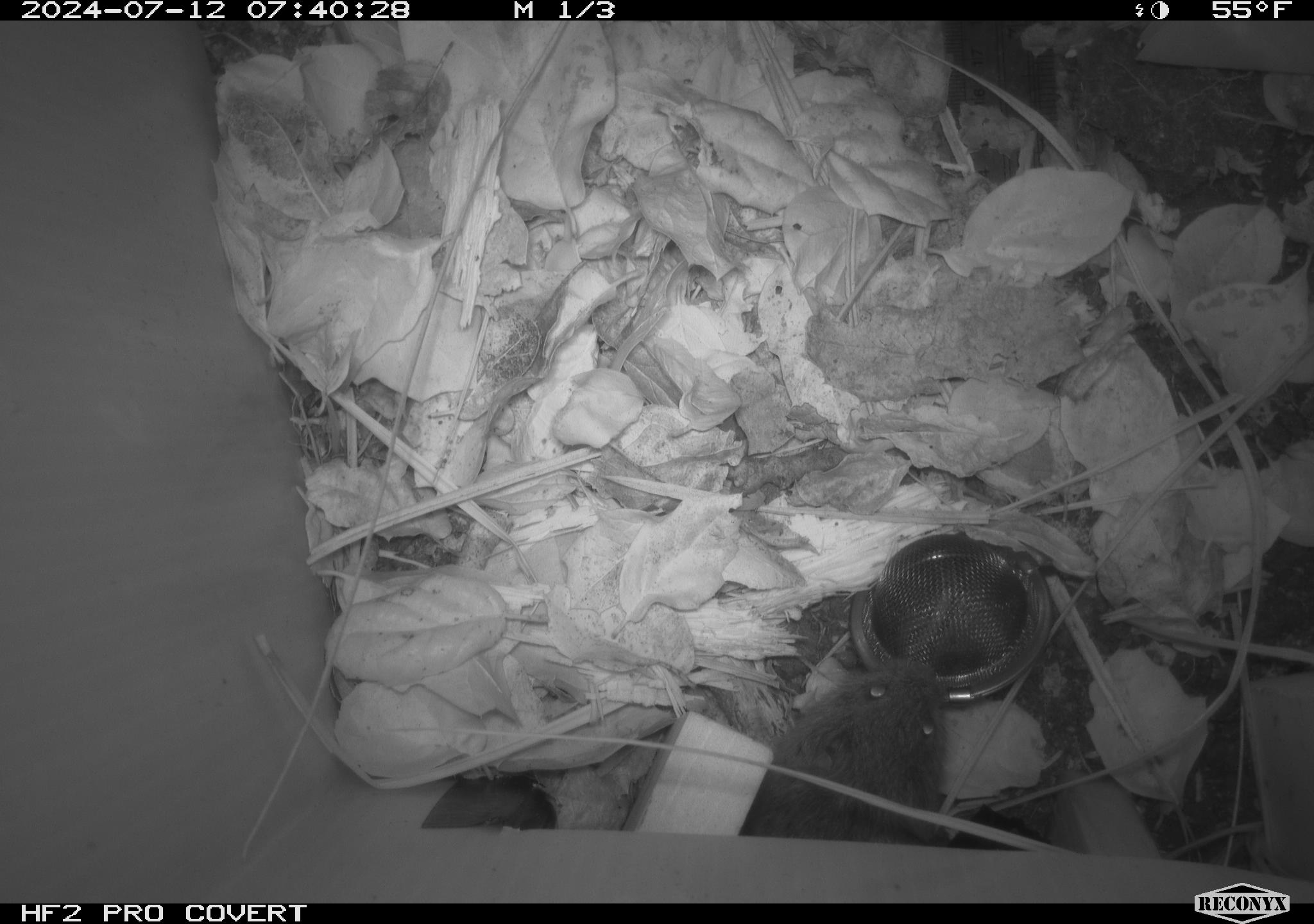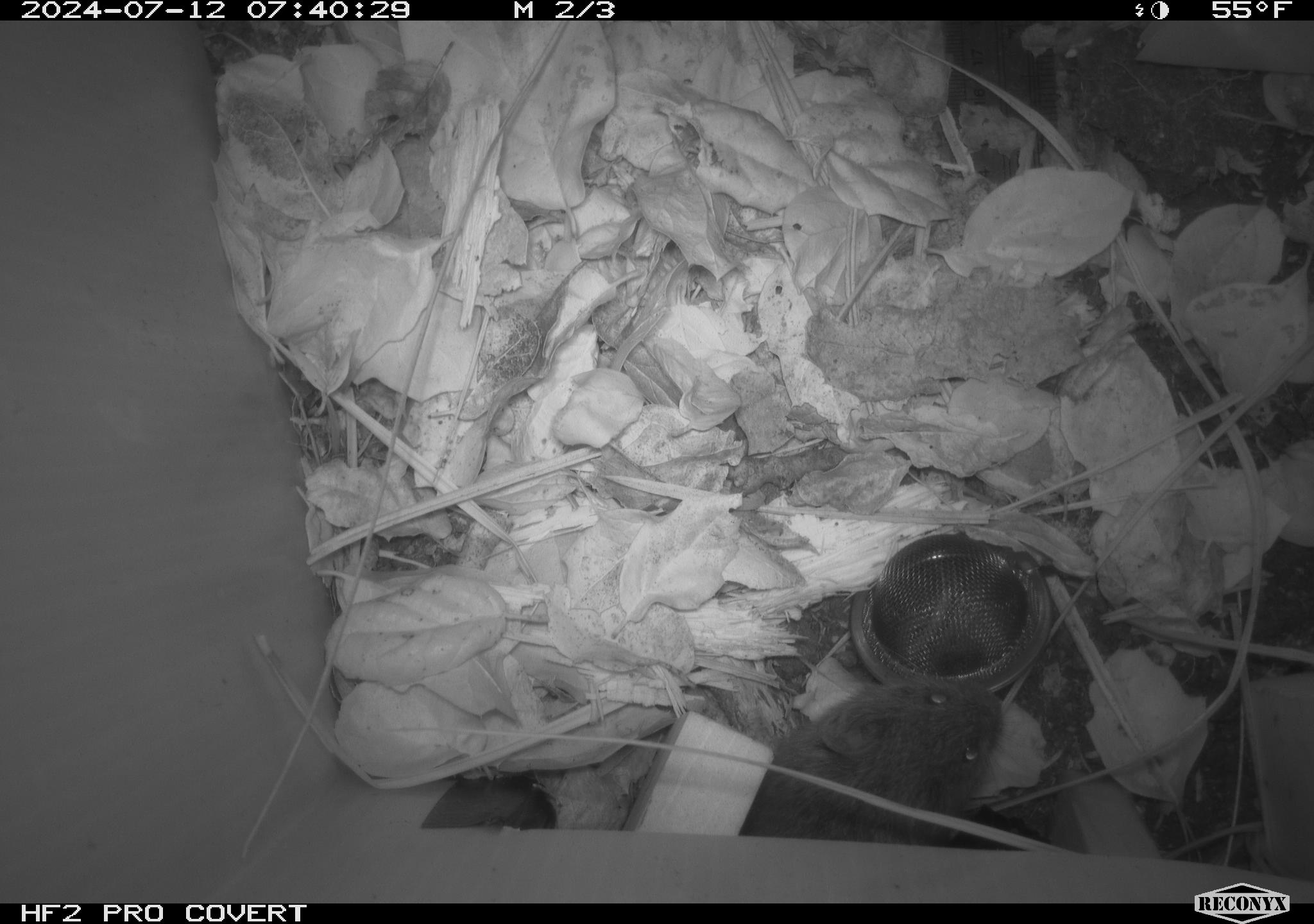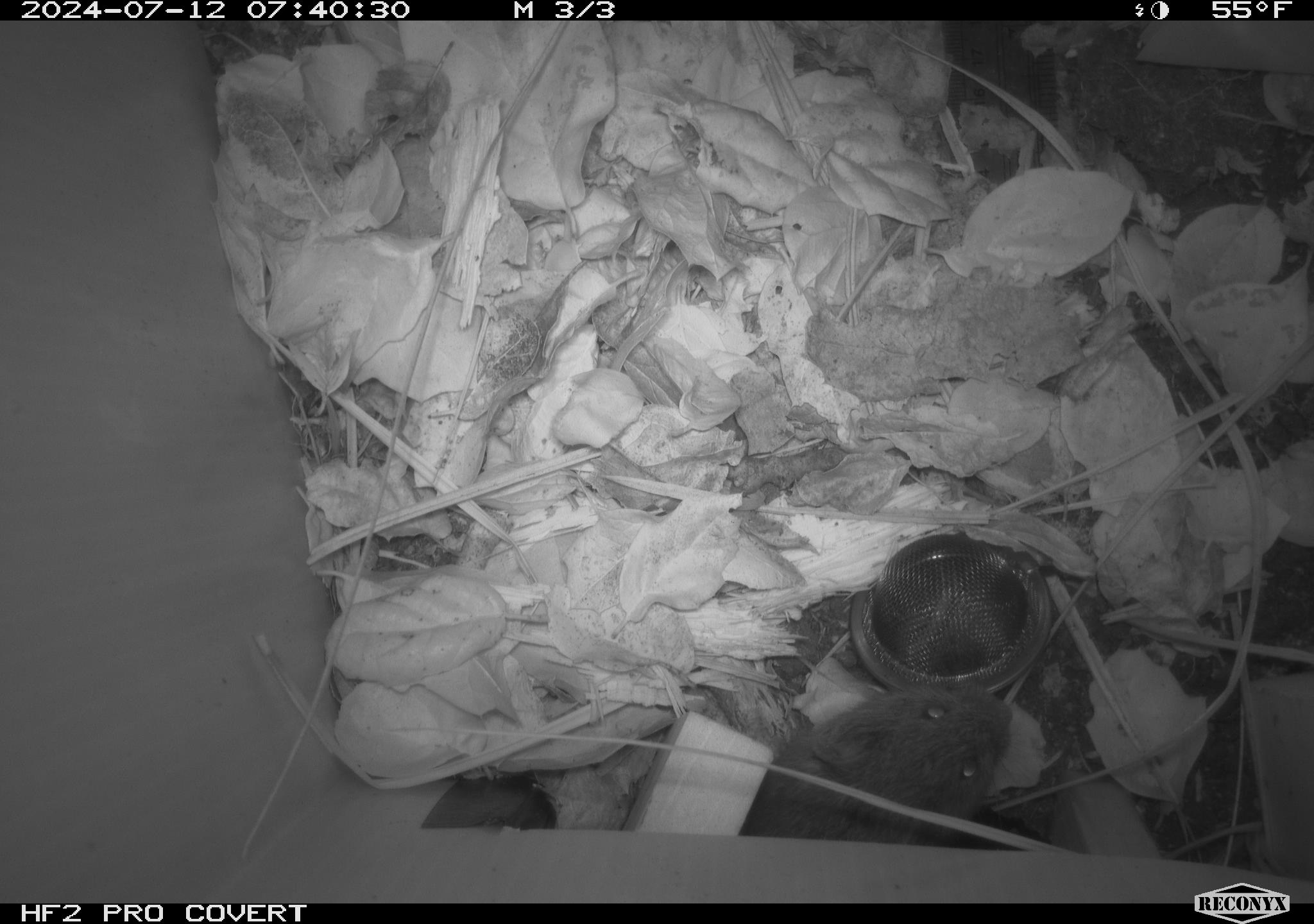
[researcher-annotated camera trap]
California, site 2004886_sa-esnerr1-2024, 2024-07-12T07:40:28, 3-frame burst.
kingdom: Animalia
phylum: Chordata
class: Mammalia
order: Rodentia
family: Cricetidae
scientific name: Cricetidae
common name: hamsters, voles, lemmings, and allies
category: cricetidae family